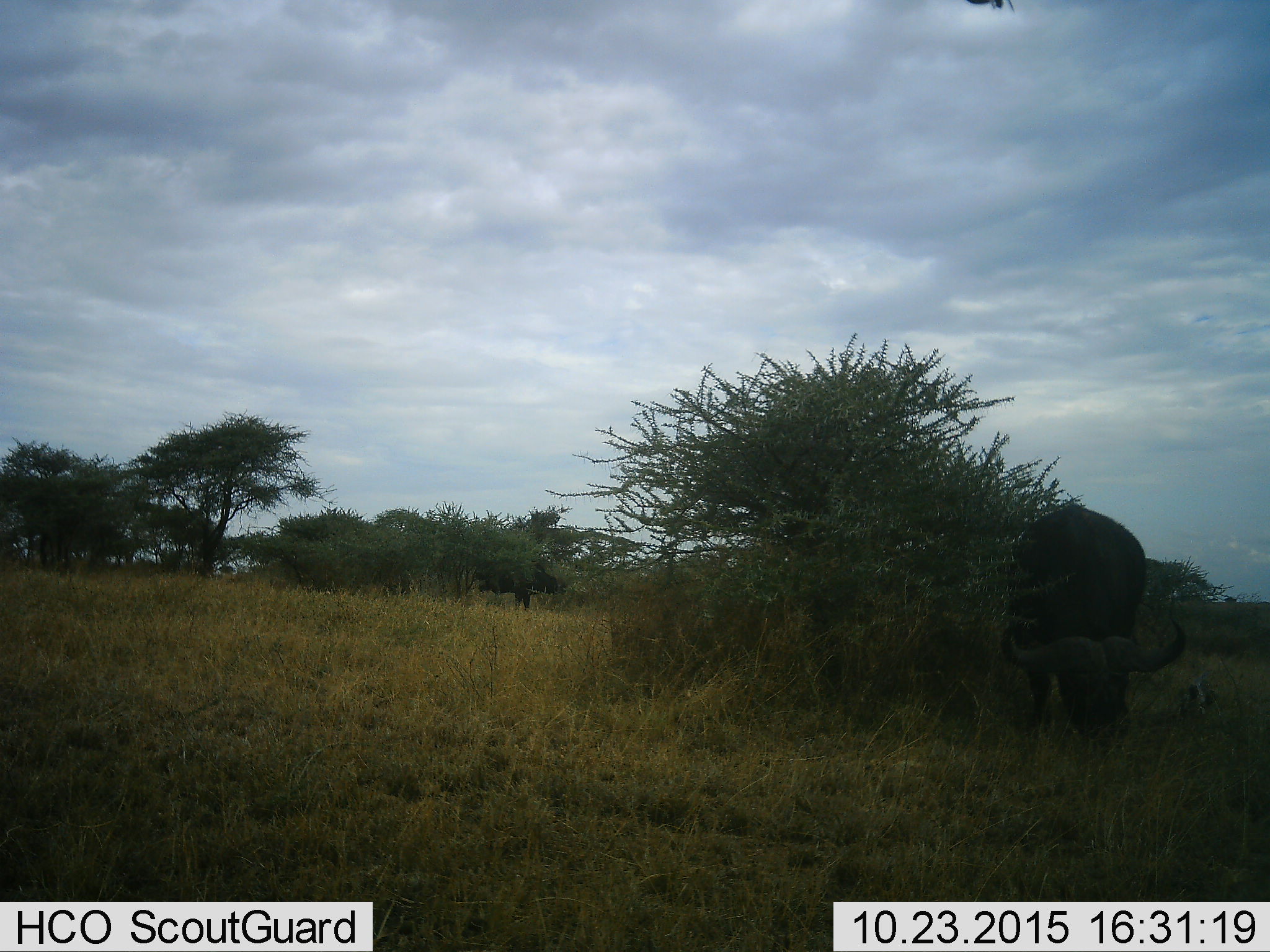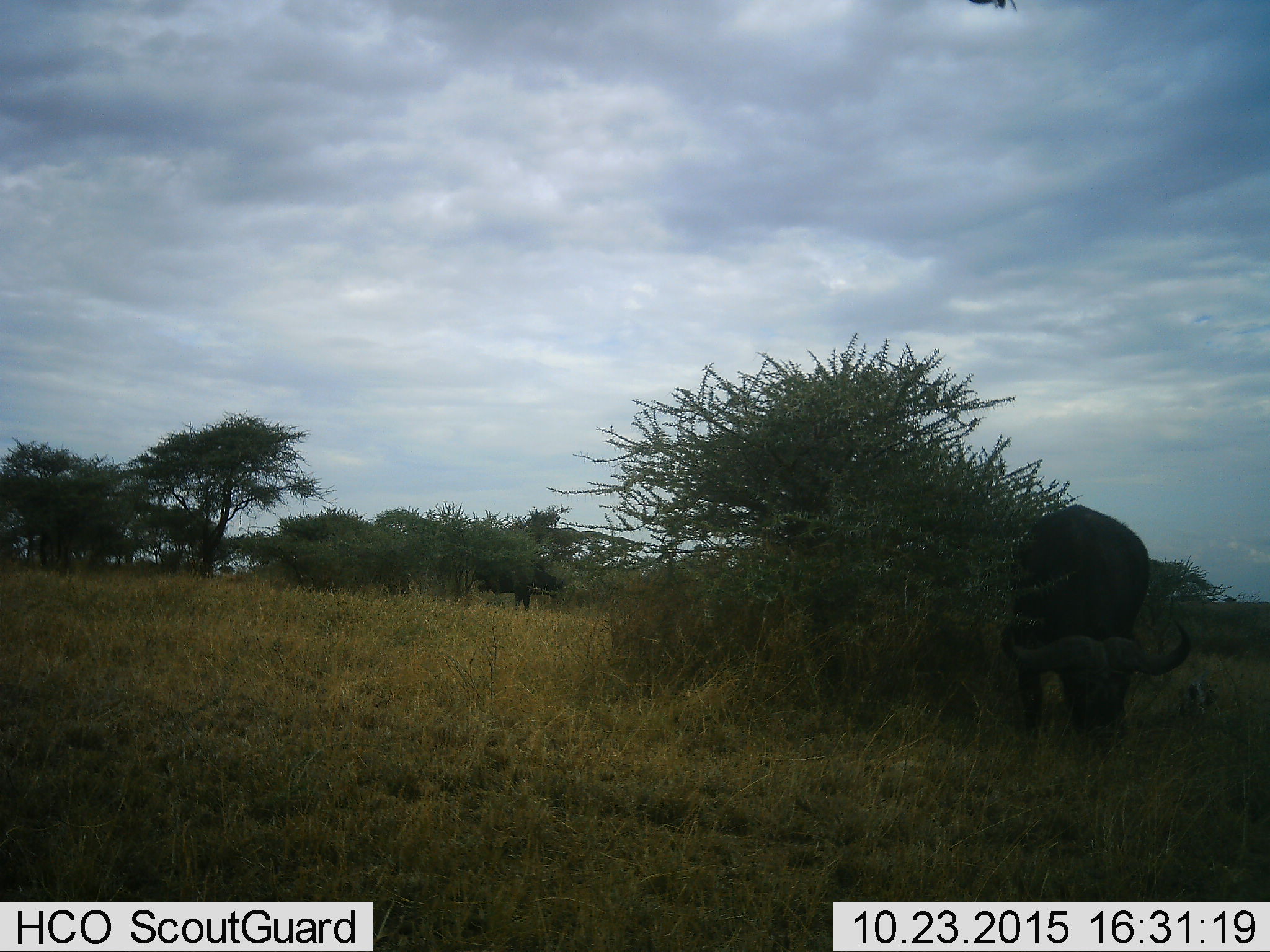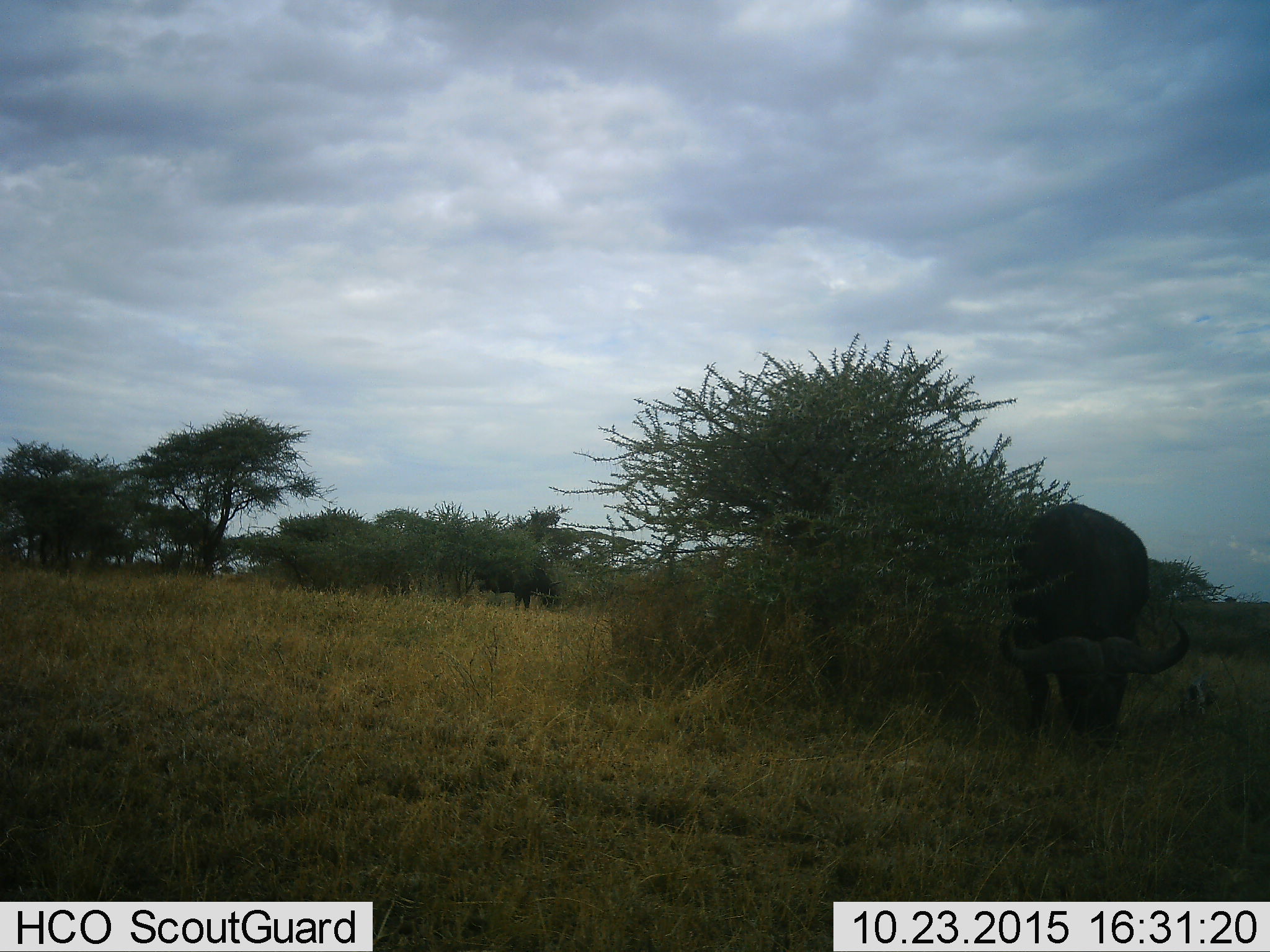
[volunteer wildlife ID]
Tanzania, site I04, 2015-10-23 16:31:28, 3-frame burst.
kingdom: Animalia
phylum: Chordata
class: Mammalia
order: Artiodactyla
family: Bovidae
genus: Syncerus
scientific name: Syncerus caffer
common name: cape buffalo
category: buffalo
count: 2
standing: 30%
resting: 0%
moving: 0%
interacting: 0%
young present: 0%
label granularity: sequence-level